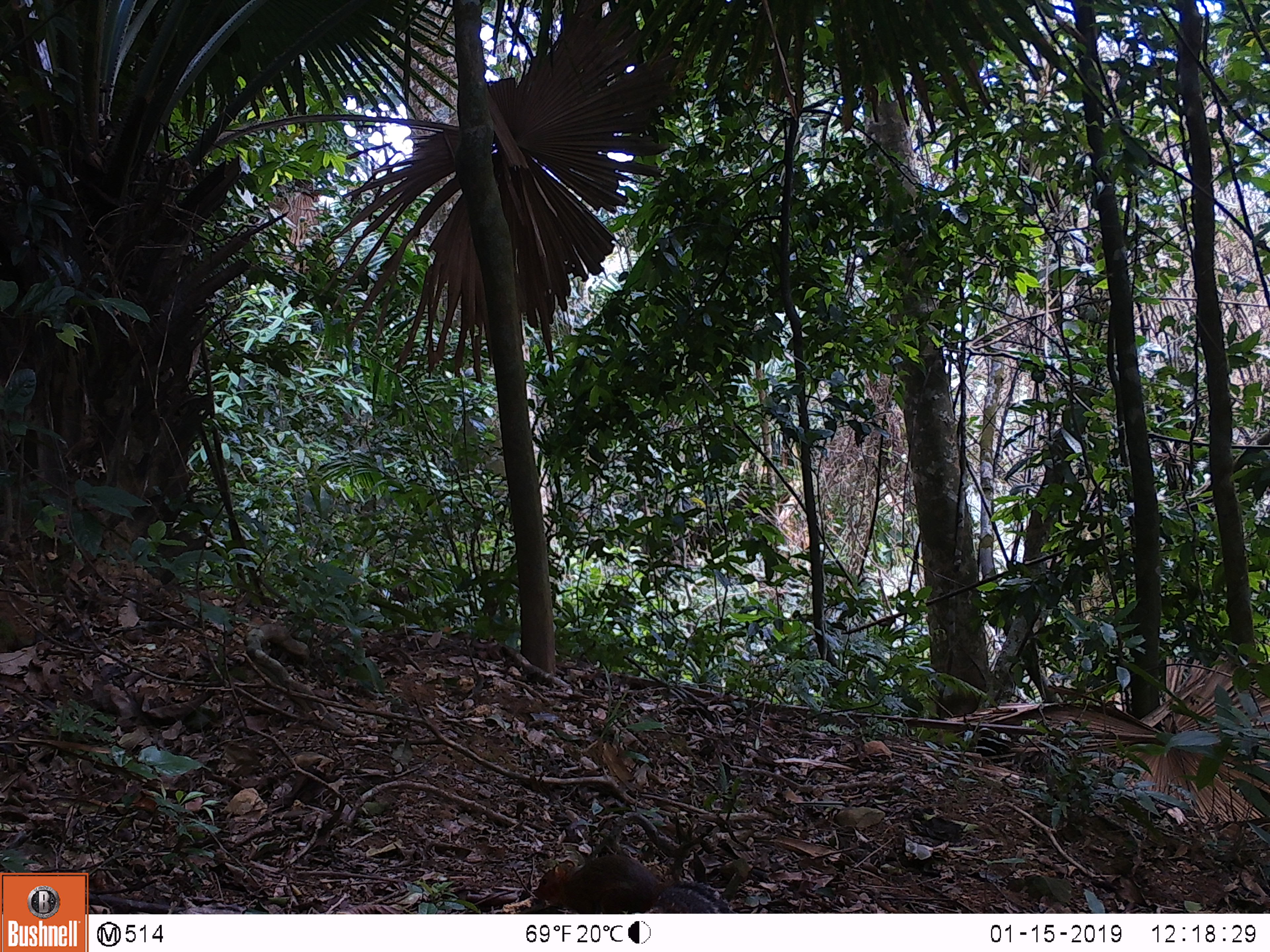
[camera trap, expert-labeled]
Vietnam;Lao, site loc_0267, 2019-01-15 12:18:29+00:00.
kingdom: Animalia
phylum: Chordata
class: Mammalia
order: Rodentia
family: Sciuridae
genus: Dremomys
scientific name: Dremomys rufigenis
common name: red-cheeked squirrel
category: red cheeked squirrel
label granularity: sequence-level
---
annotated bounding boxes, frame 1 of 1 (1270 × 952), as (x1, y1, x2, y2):
red cheeked squirrel: (525, 852, 731, 913)